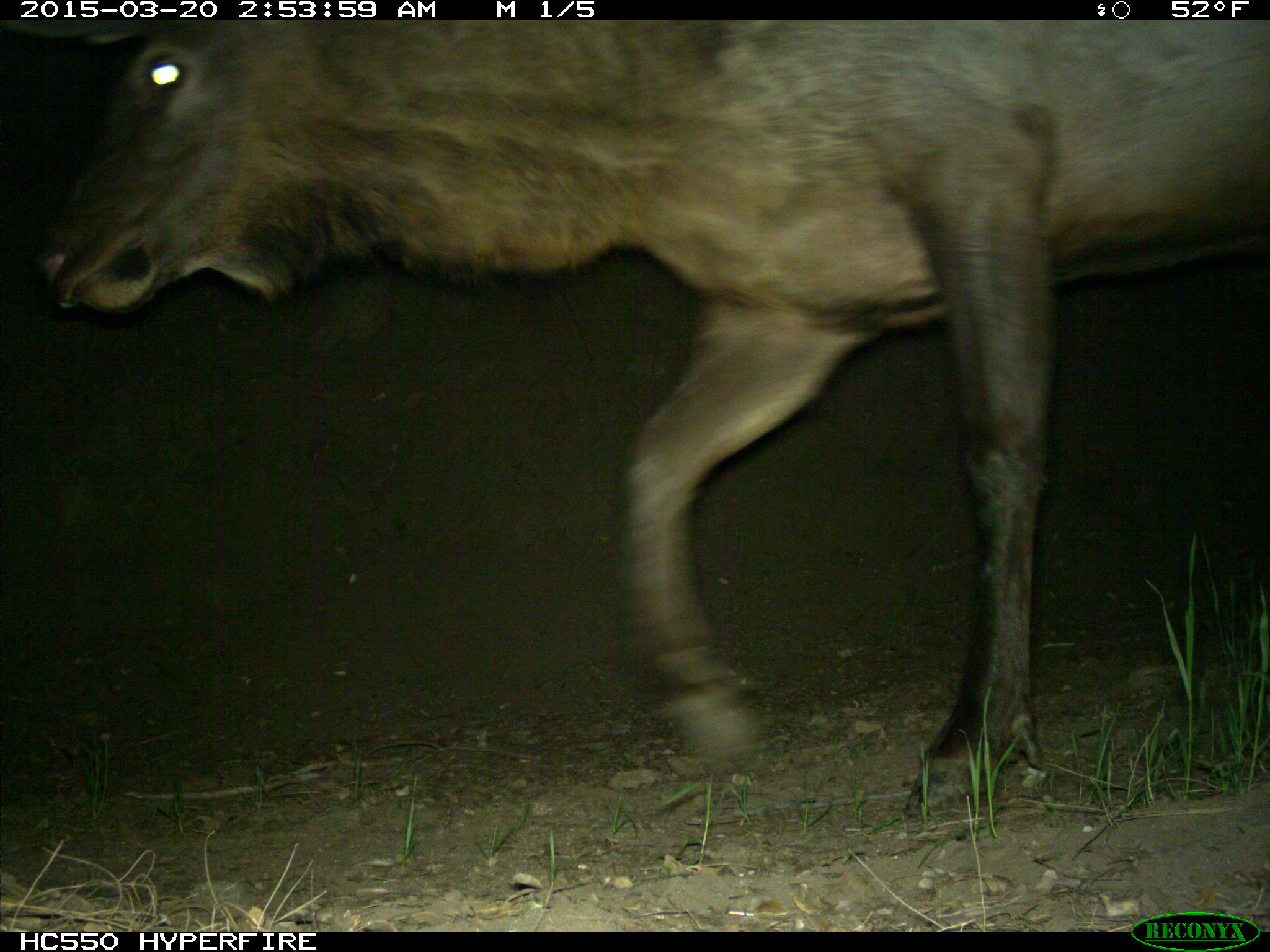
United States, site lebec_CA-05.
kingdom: Animalia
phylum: Chordata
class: Mammalia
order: Artiodactyla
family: Cervidae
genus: Cervus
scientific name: Cervus canadensis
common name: elk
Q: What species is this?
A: Cervus canadensis (elk).